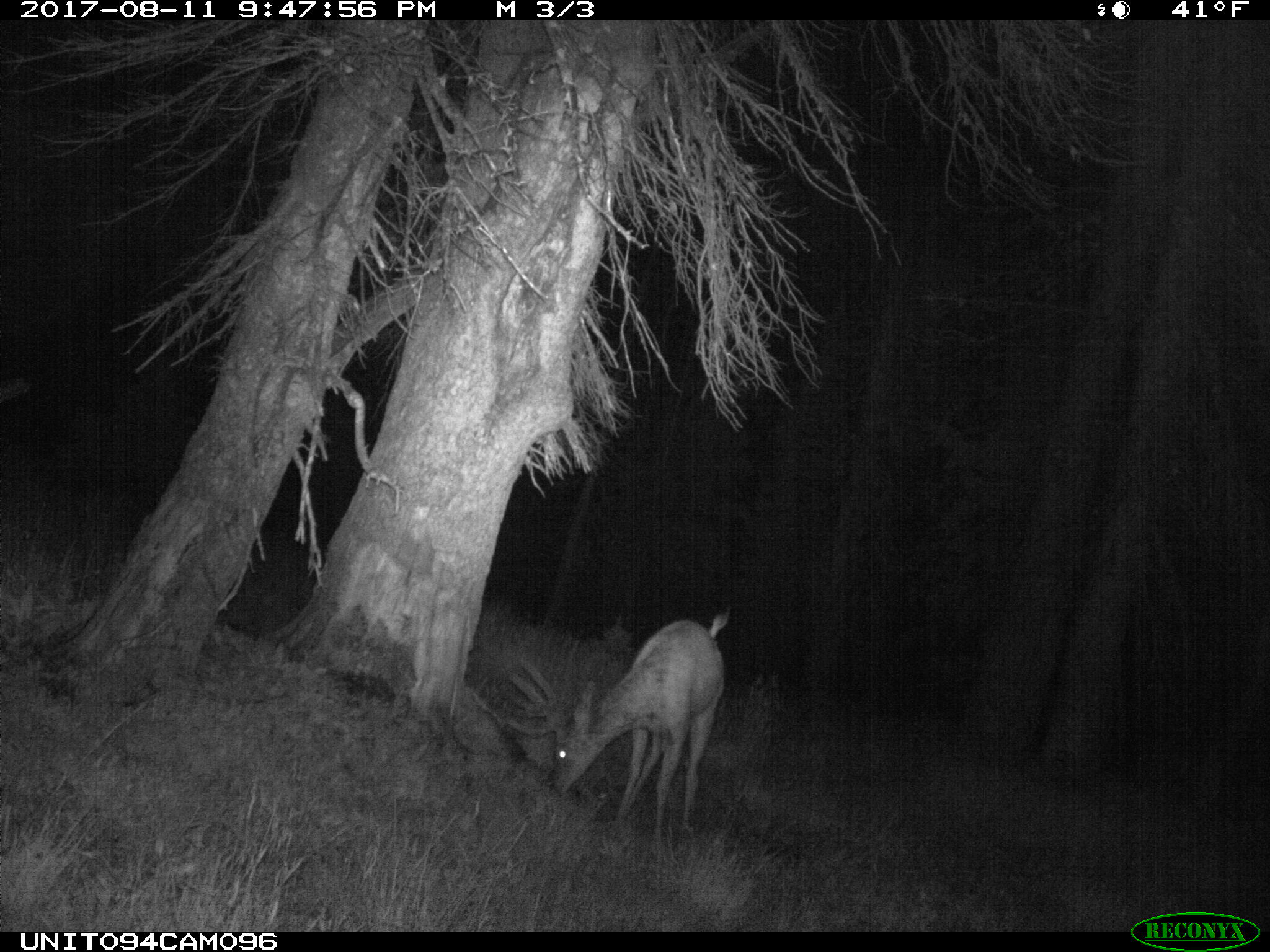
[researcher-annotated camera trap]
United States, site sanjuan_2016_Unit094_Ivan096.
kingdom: Animalia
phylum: Chordata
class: Mammalia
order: Artiodactyla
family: Cervidae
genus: Odocoileus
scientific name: Odocoileus hemionus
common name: mule deer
Odocoileus hemionus (mule deer).